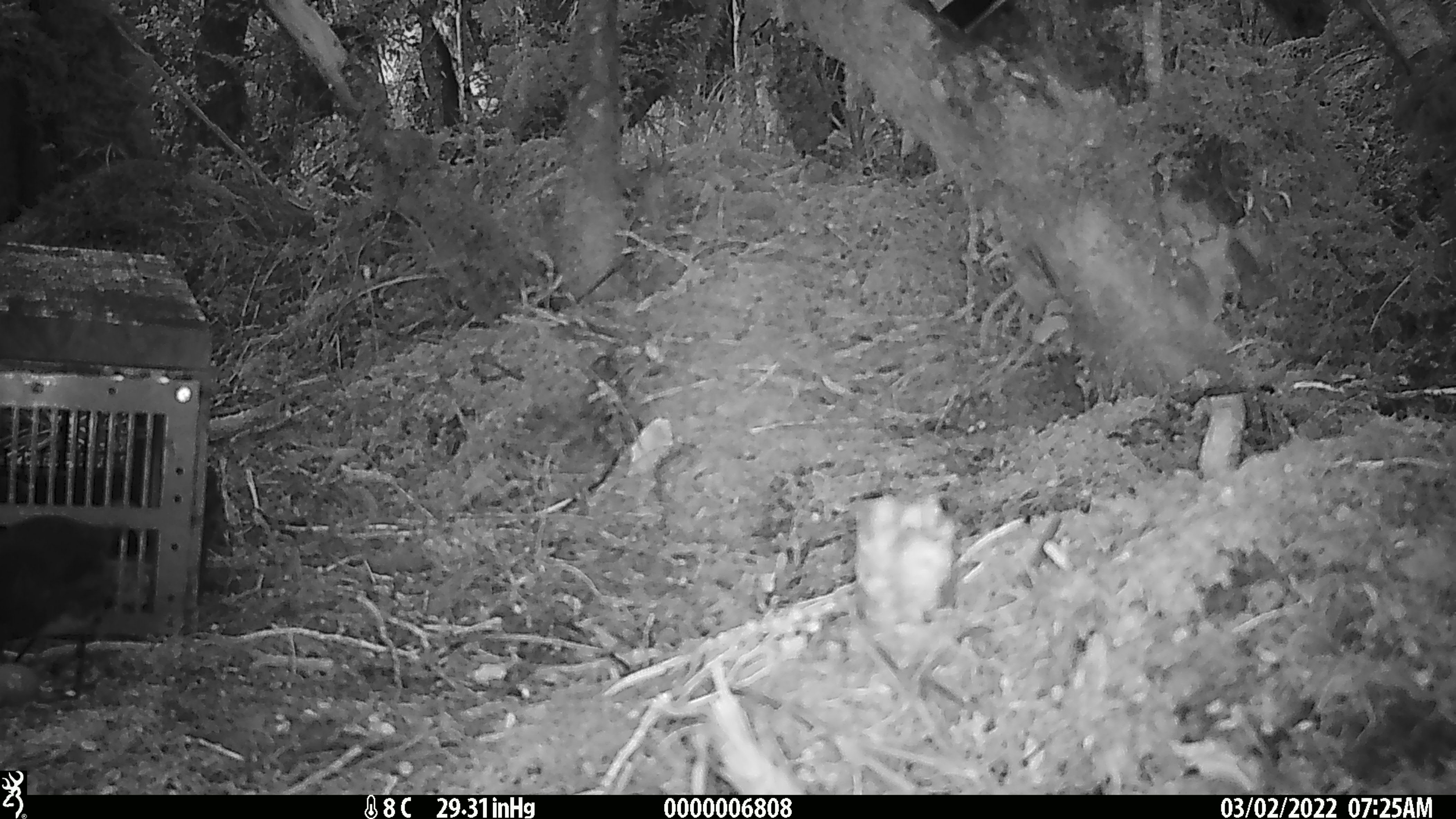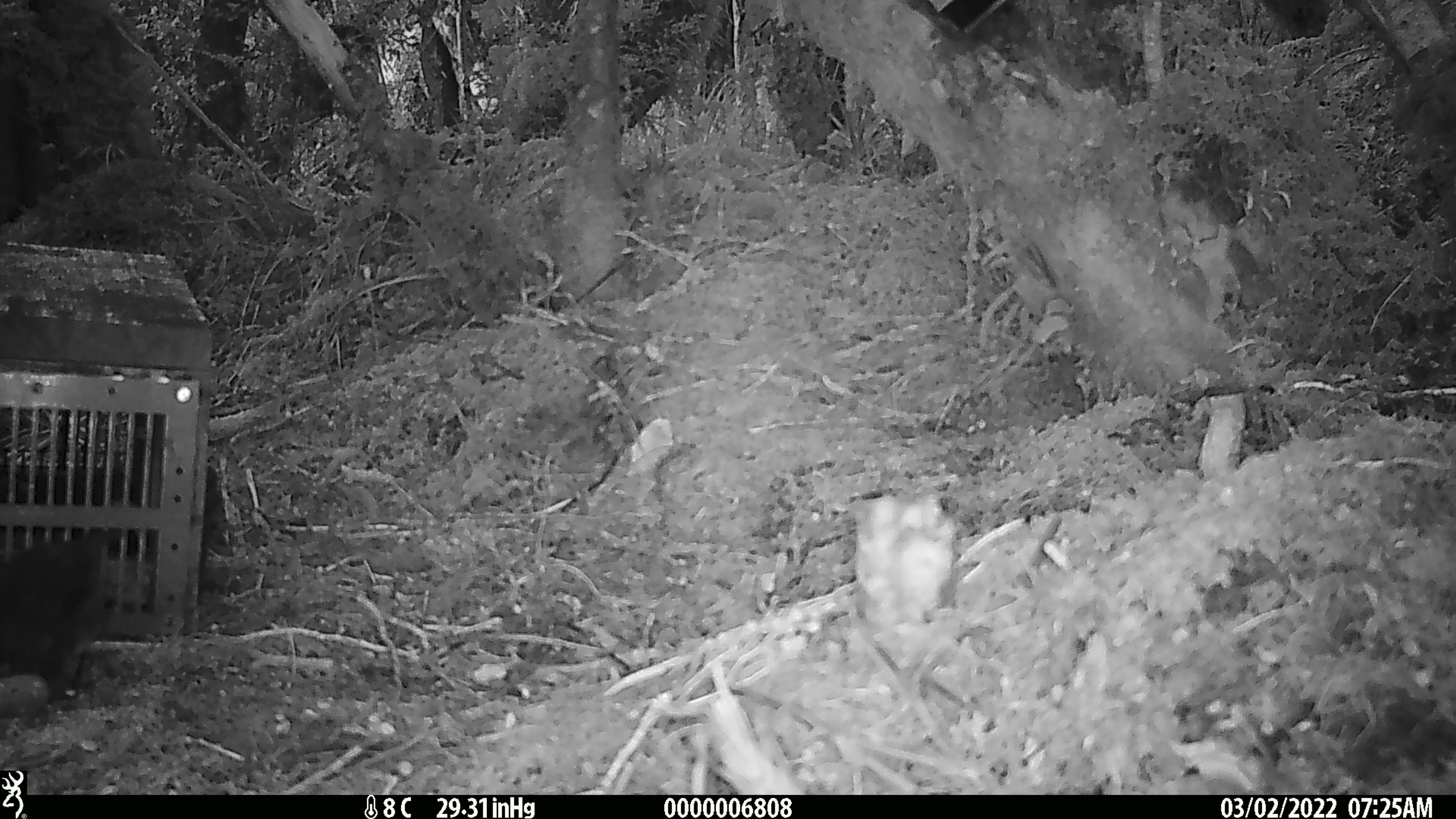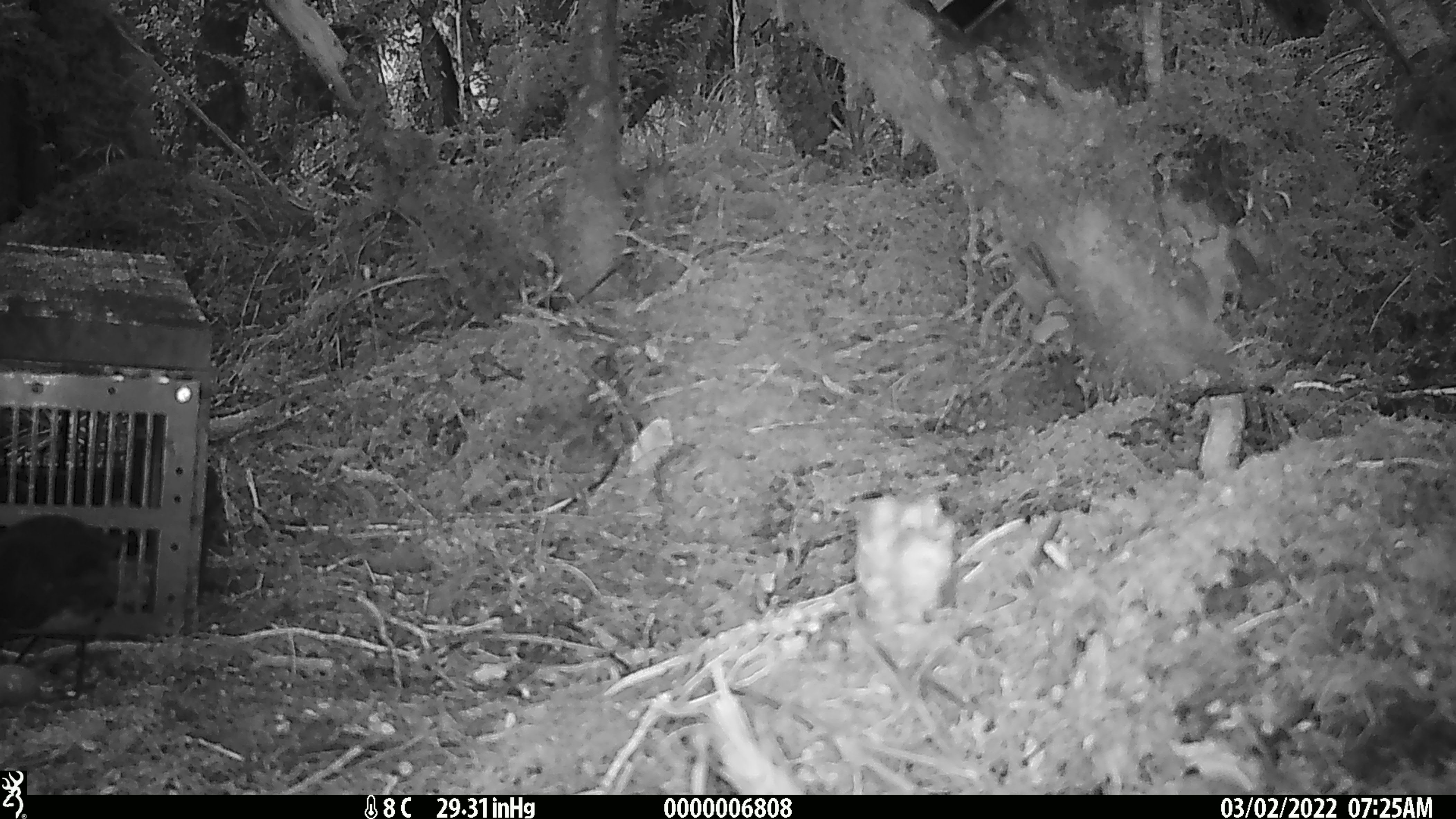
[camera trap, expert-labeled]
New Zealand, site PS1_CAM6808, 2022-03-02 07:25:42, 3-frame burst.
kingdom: Animalia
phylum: Chordata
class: Aves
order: Passeriformes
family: Petroicidae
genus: Petroica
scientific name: Petroica australis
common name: new zealand robin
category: robin